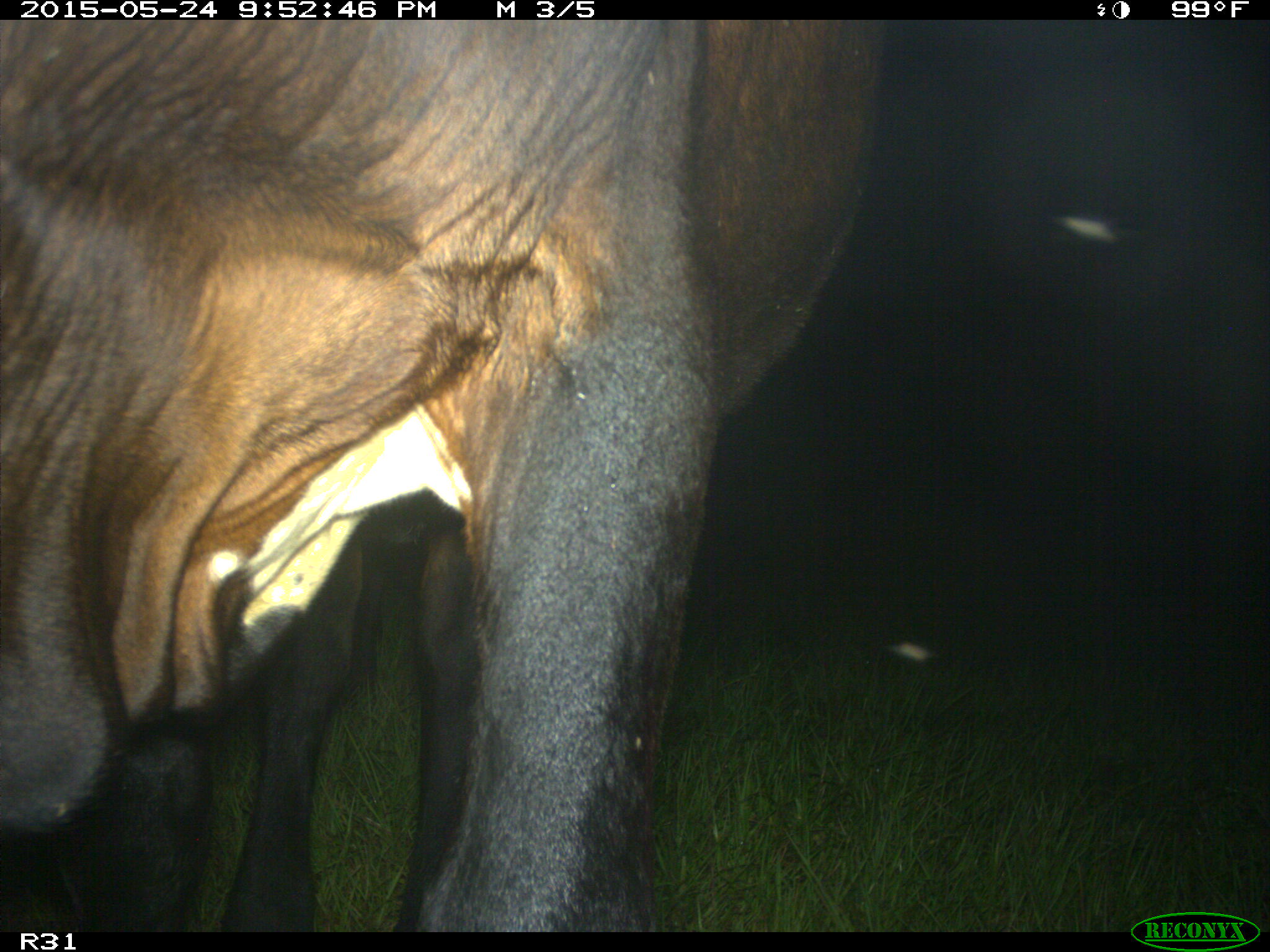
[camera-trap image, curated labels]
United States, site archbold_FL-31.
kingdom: Animalia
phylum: Chordata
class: Mammalia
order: Artiodactyla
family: Bovidae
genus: Bos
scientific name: Bos taurus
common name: domestic cow